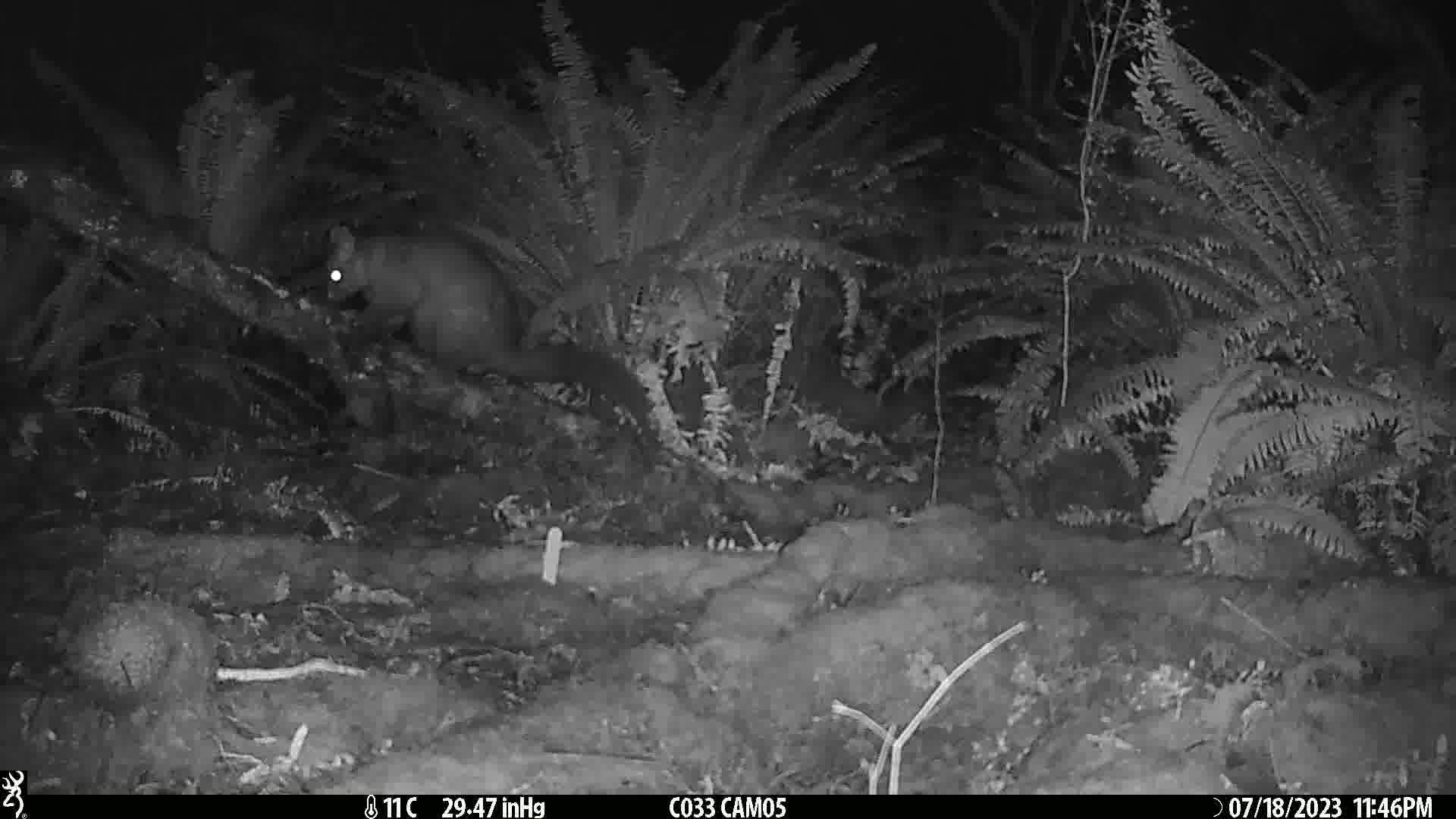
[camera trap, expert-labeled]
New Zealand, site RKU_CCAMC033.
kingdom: Animalia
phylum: Chordata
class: Mammalia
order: Diprotodontia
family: Phalangeridae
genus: Trichosurus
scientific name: Trichosurus vulpecula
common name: common brushtail possum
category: possum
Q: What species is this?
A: Possum (common brushtail possum) (Trichosurus vulpecula).